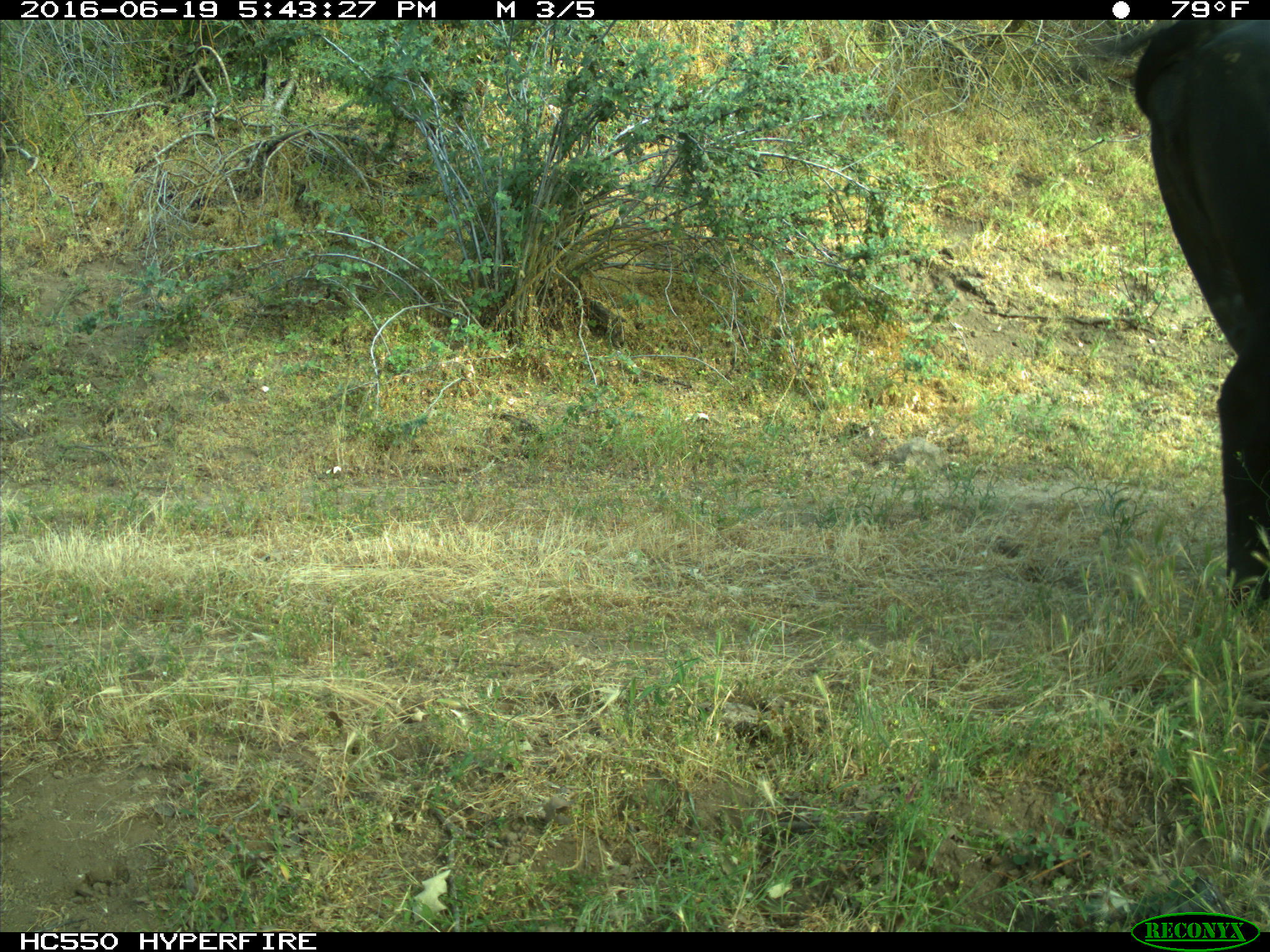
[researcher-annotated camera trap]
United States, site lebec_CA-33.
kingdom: Animalia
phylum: Chordata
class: Mammalia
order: Artiodactyla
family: Bovidae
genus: Bos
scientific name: Bos taurus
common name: domestic cow